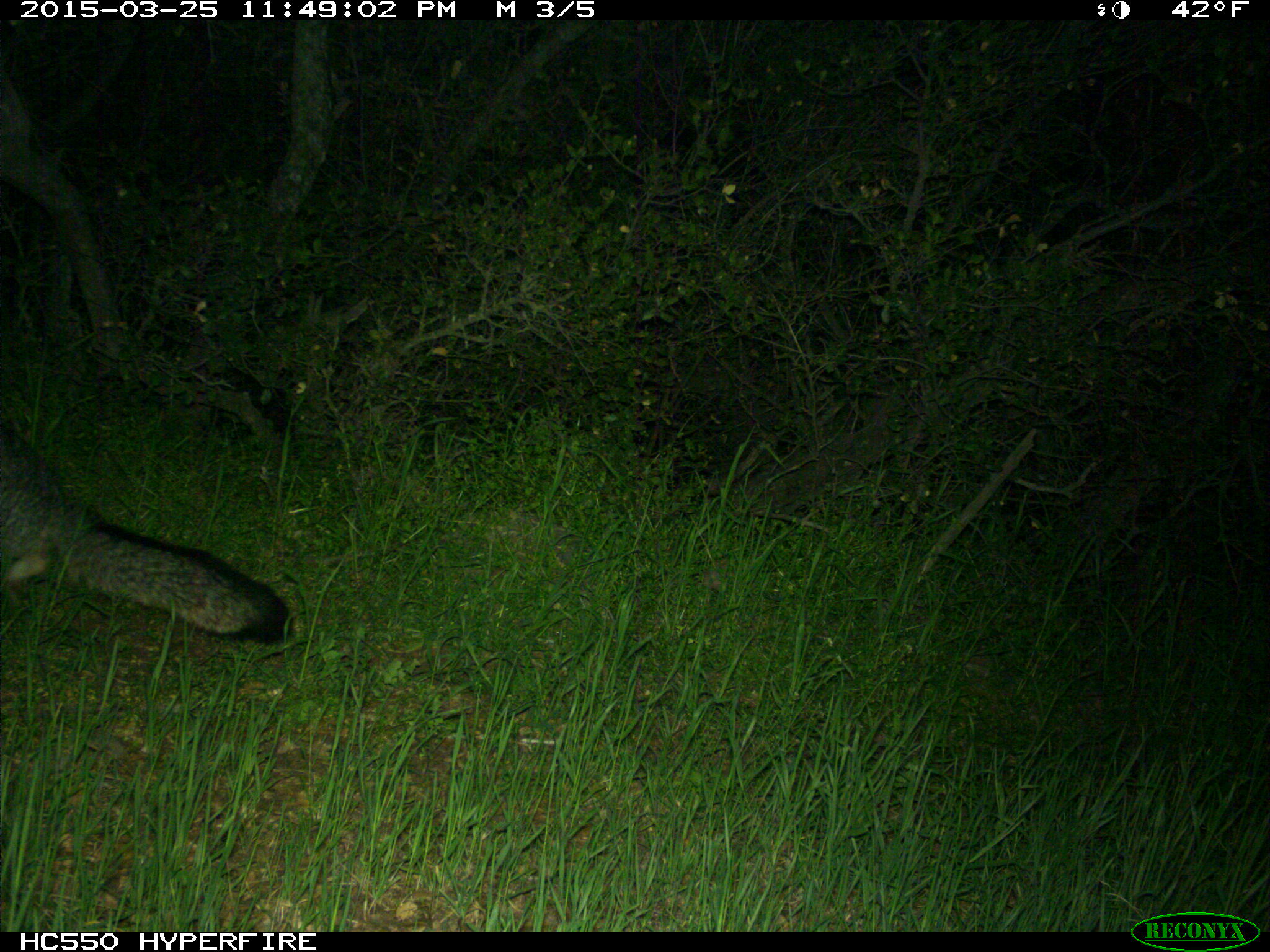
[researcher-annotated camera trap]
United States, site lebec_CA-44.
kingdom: Animalia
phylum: Chordata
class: Mammalia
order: Carnivora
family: Canidae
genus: Urocyon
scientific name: Urocyon cinereoargenteus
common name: gray fox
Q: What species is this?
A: Urocyon cinereoargenteus (gray fox).